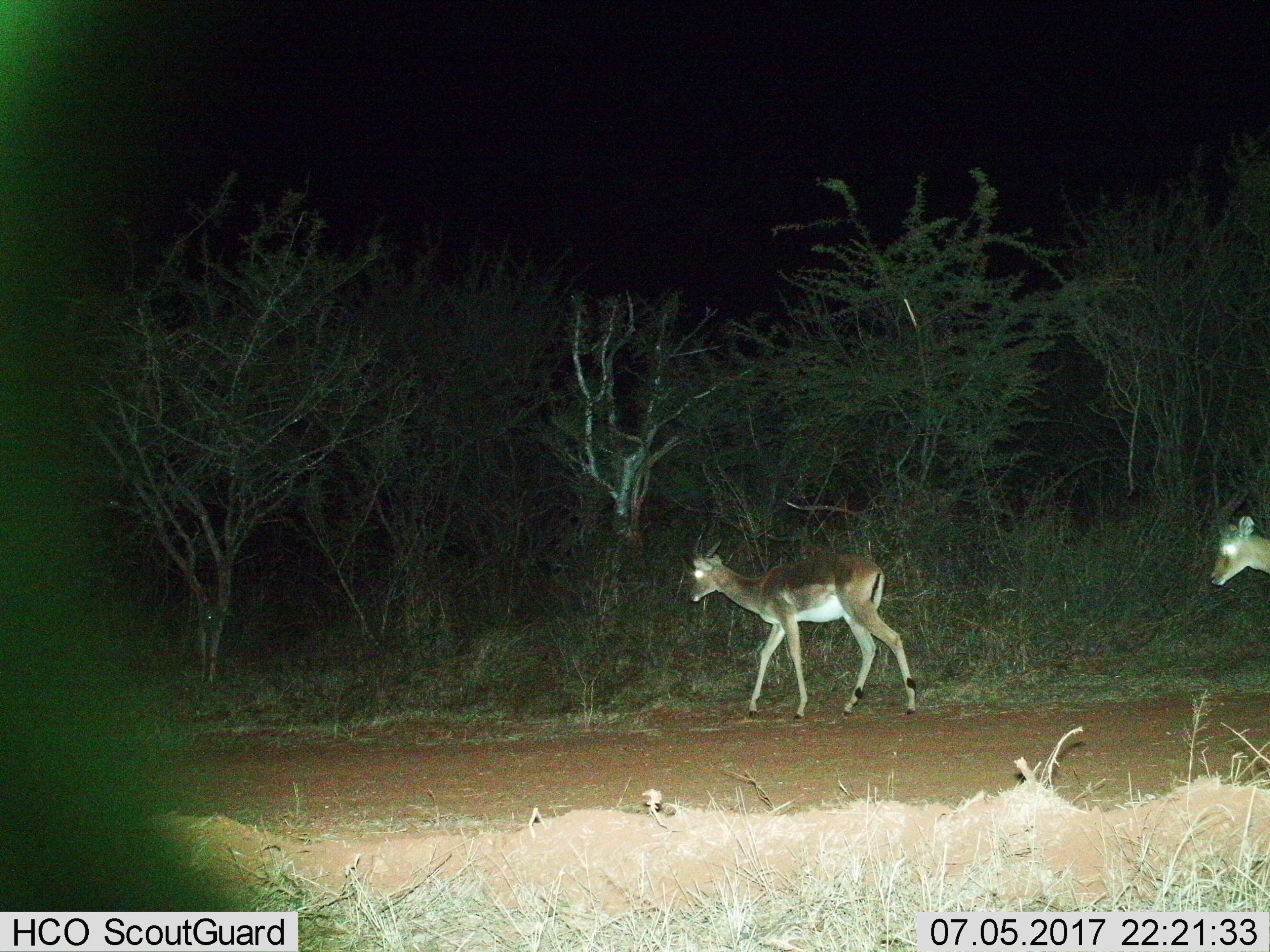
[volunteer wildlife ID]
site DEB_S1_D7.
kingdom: Animalia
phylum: Chordata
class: Mammalia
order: Artiodactyla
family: Bovidae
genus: Aepyceros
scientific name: Aepyceros melampus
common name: impala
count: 2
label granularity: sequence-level